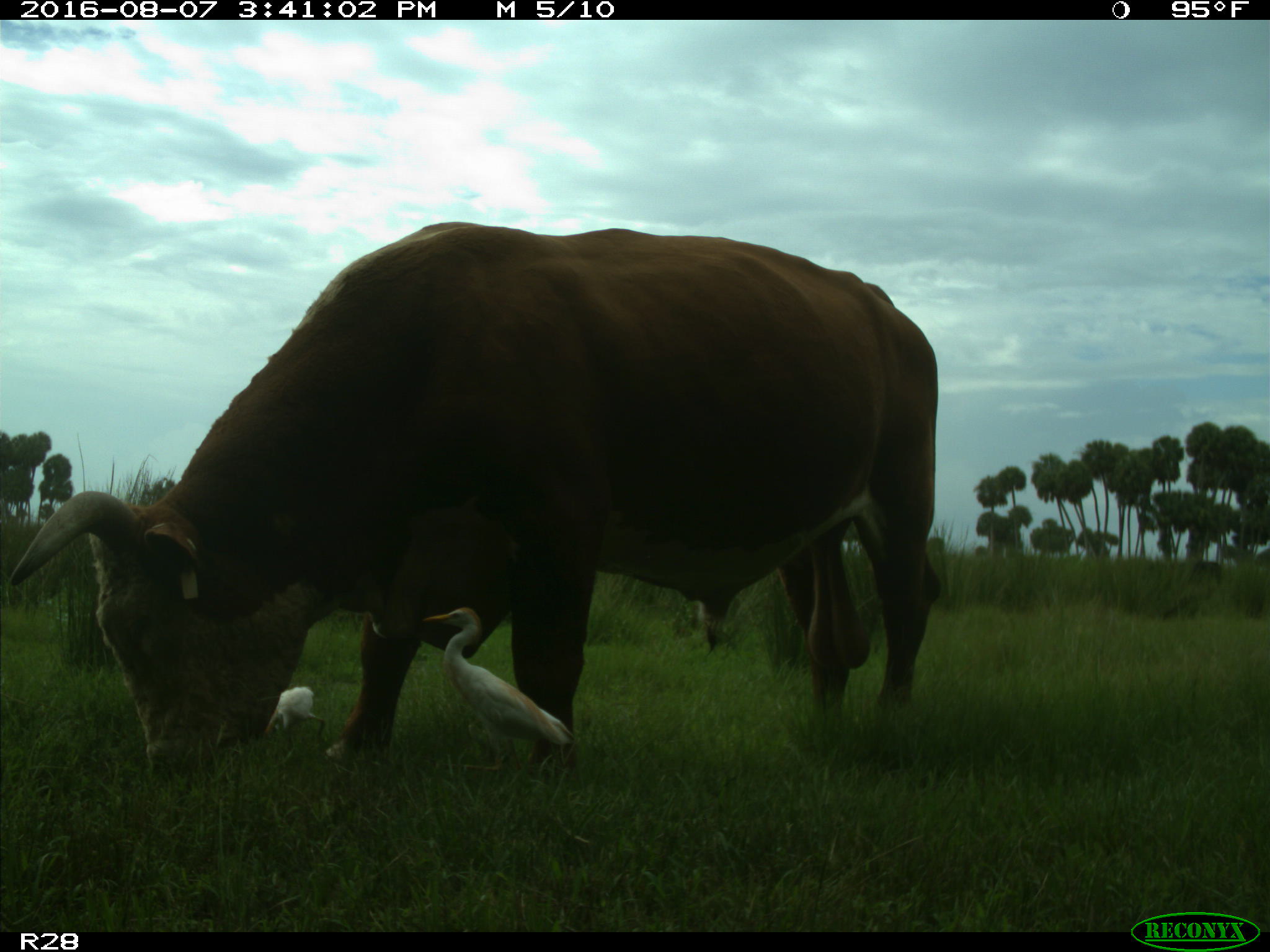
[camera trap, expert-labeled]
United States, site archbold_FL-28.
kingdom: Animalia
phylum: Chordata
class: Mammalia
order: Artiodactyla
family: Bovidae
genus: Bos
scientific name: Bos taurus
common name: domestic cow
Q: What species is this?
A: Bos taurus (domestic cow).